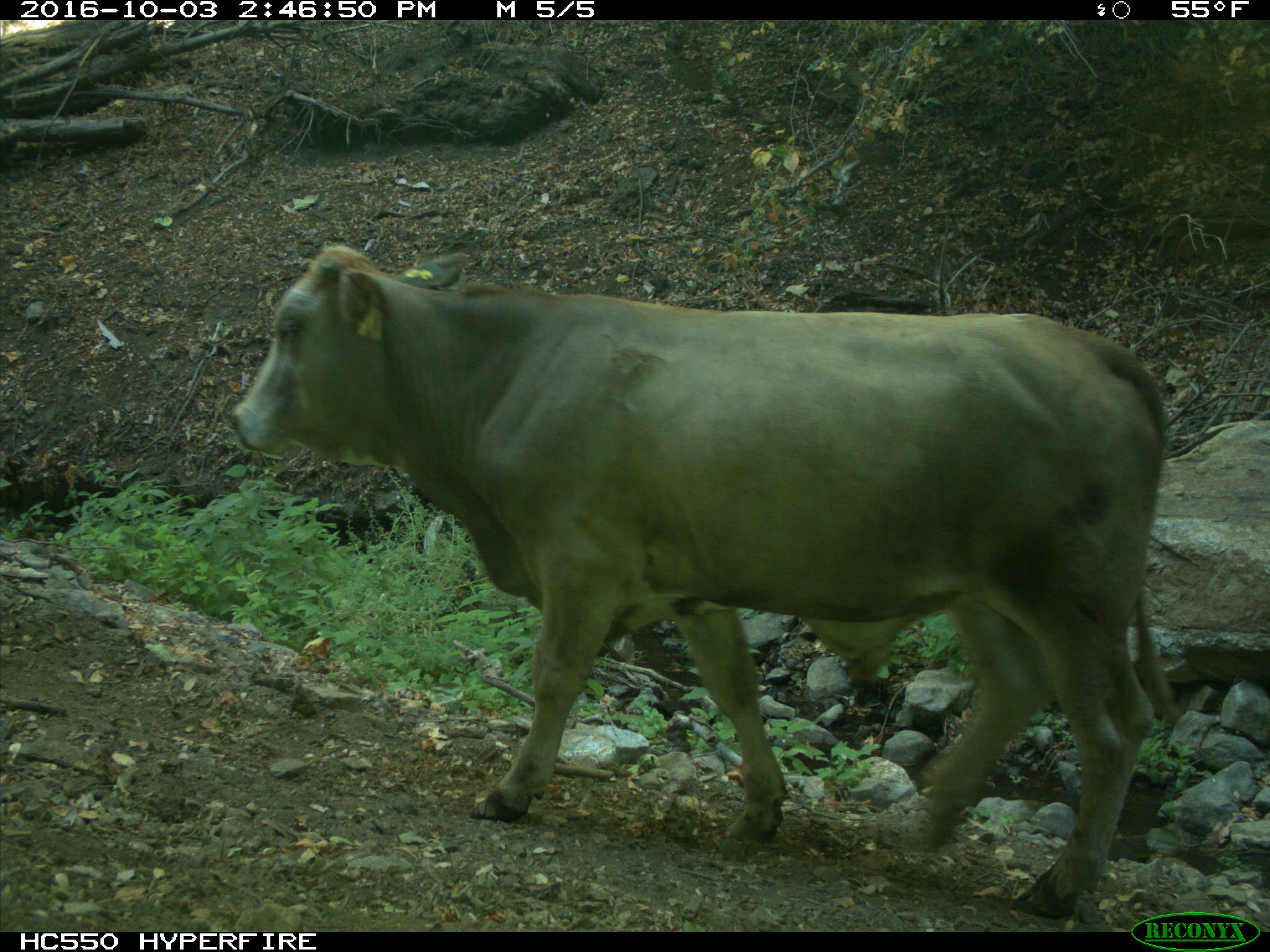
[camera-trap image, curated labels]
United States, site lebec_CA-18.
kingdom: Animalia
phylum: Chordata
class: Mammalia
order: Artiodactyla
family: Bovidae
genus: Bos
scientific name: Bos taurus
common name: domestic cow